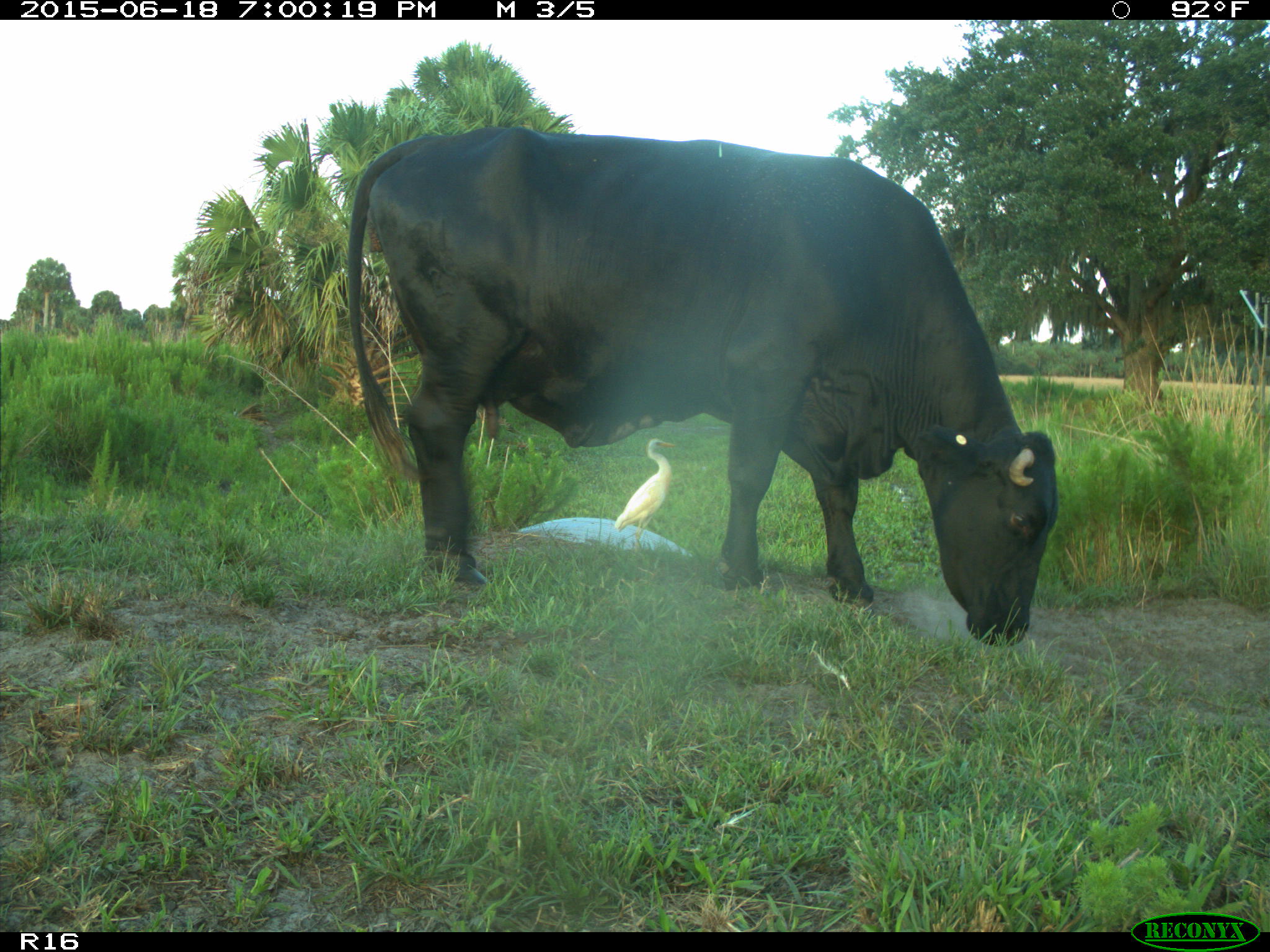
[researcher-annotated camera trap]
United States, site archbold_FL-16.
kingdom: Animalia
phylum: Chordata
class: Mammalia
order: Artiodactyla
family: Bovidae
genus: Bos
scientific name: Bos taurus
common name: domestic cow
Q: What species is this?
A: Bos taurus (domestic cow).